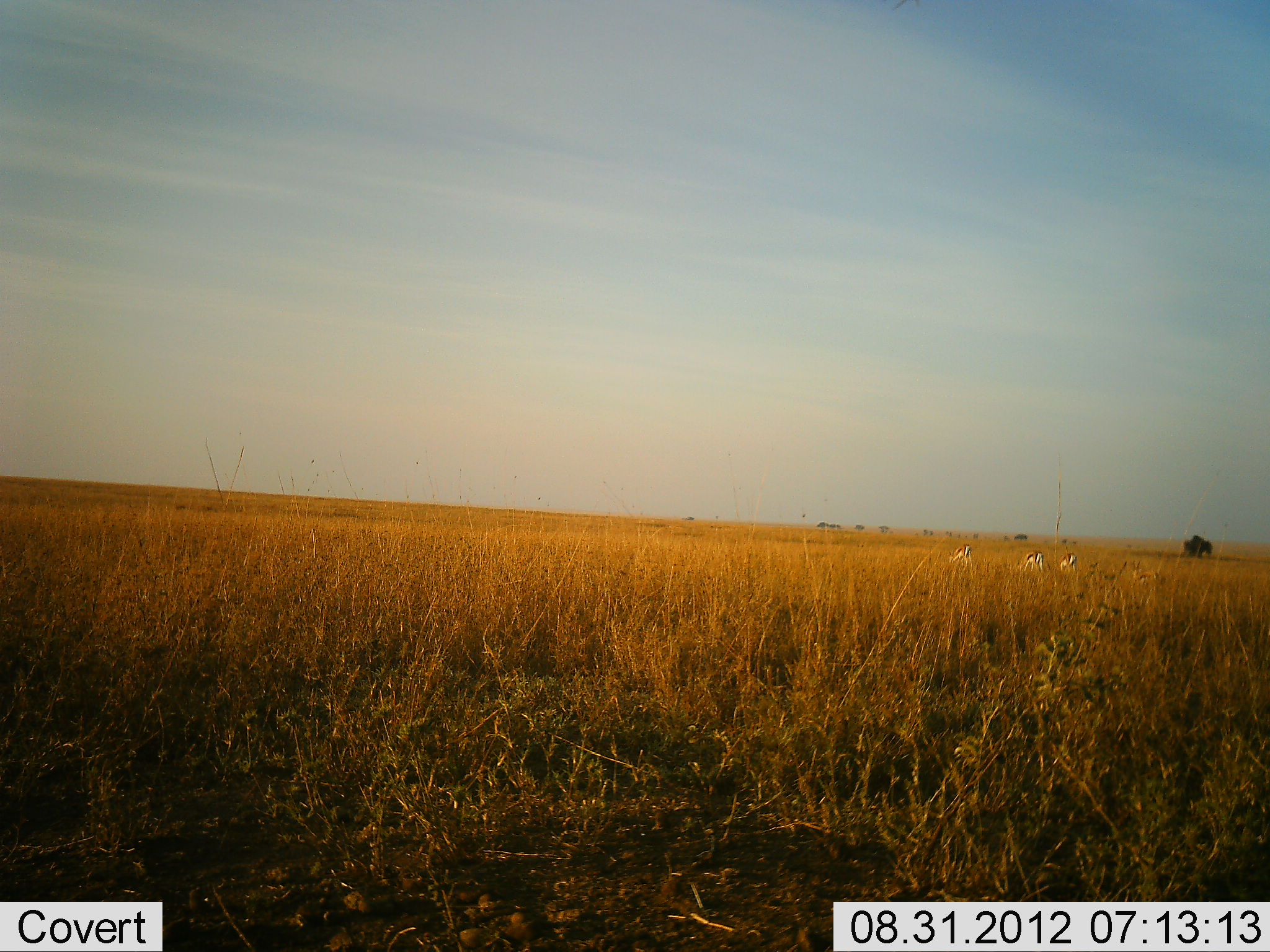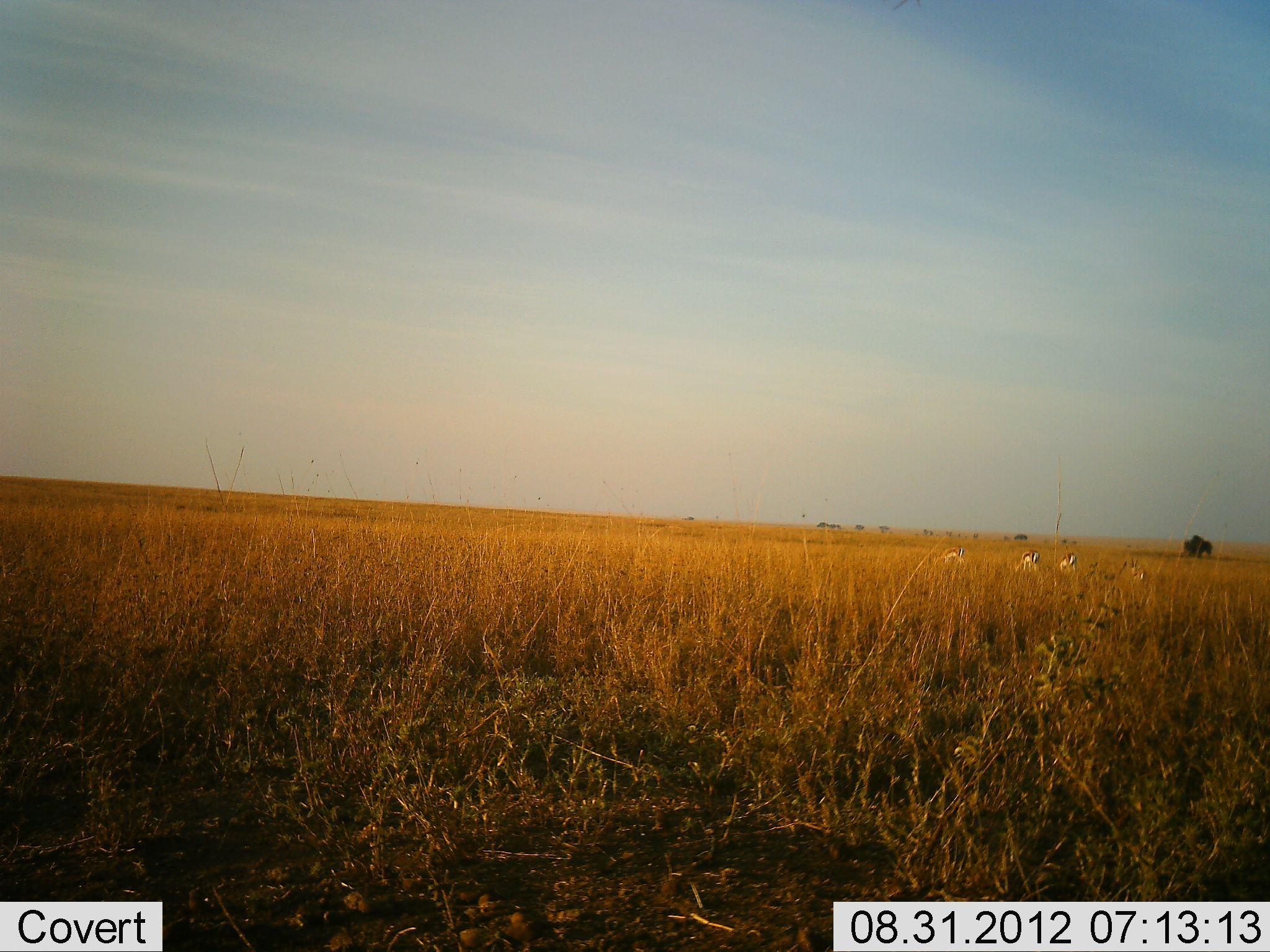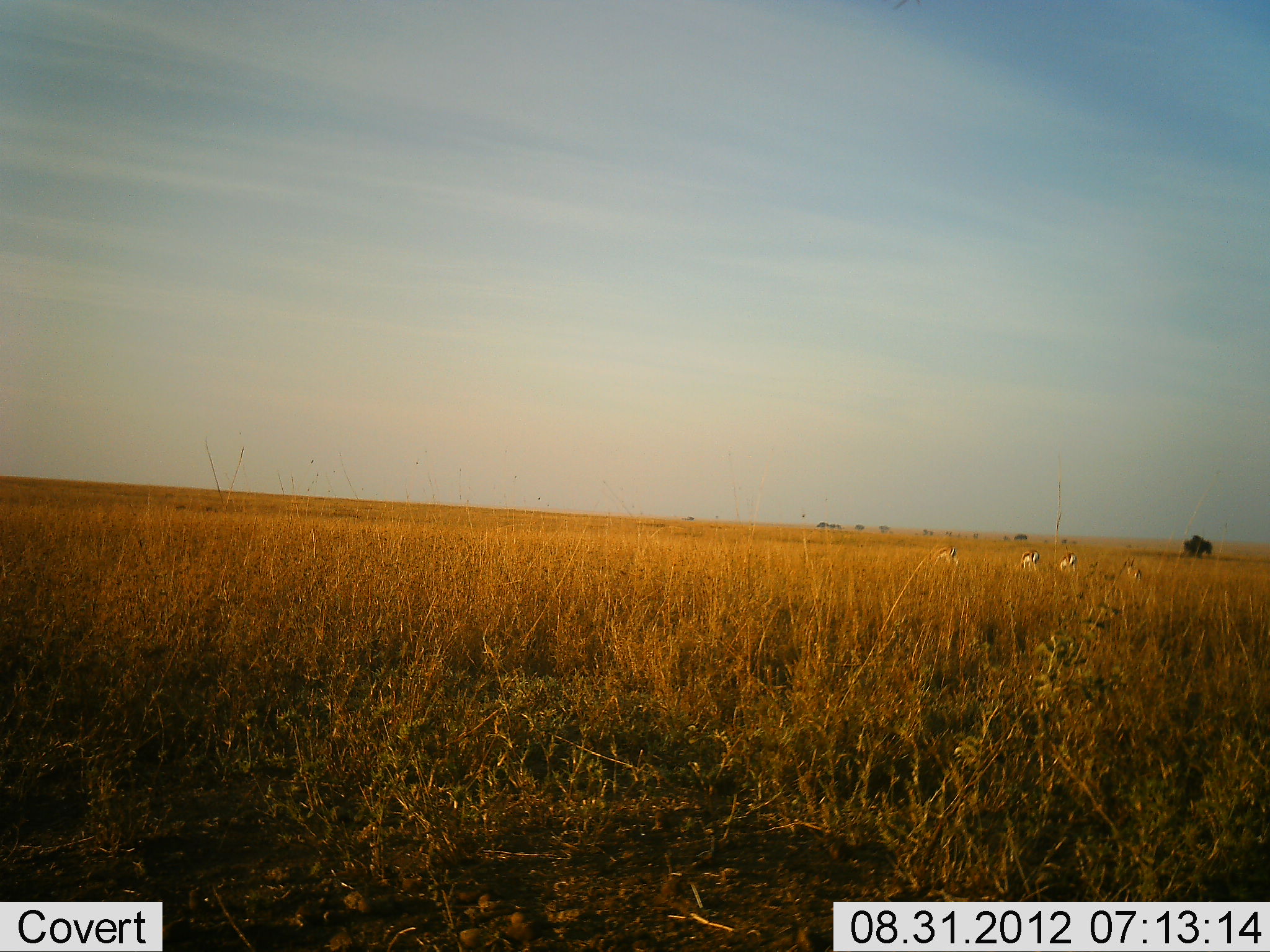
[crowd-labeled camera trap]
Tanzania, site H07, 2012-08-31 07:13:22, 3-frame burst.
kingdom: Animalia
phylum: Chordata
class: Mammalia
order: Artiodactyla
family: Bovidae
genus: Eudorcas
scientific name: Eudorcas thomsonii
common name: thomson's gazelle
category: gazellethomsons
Gazellethomsons (thomson's gazelle) (Eudorcas thomsonii), count 4. Behavior (volunteer vote fractions): standing 40%, resting 0%, moving 60%, interacting 0%. Young present (vote fraction): 0%. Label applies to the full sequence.